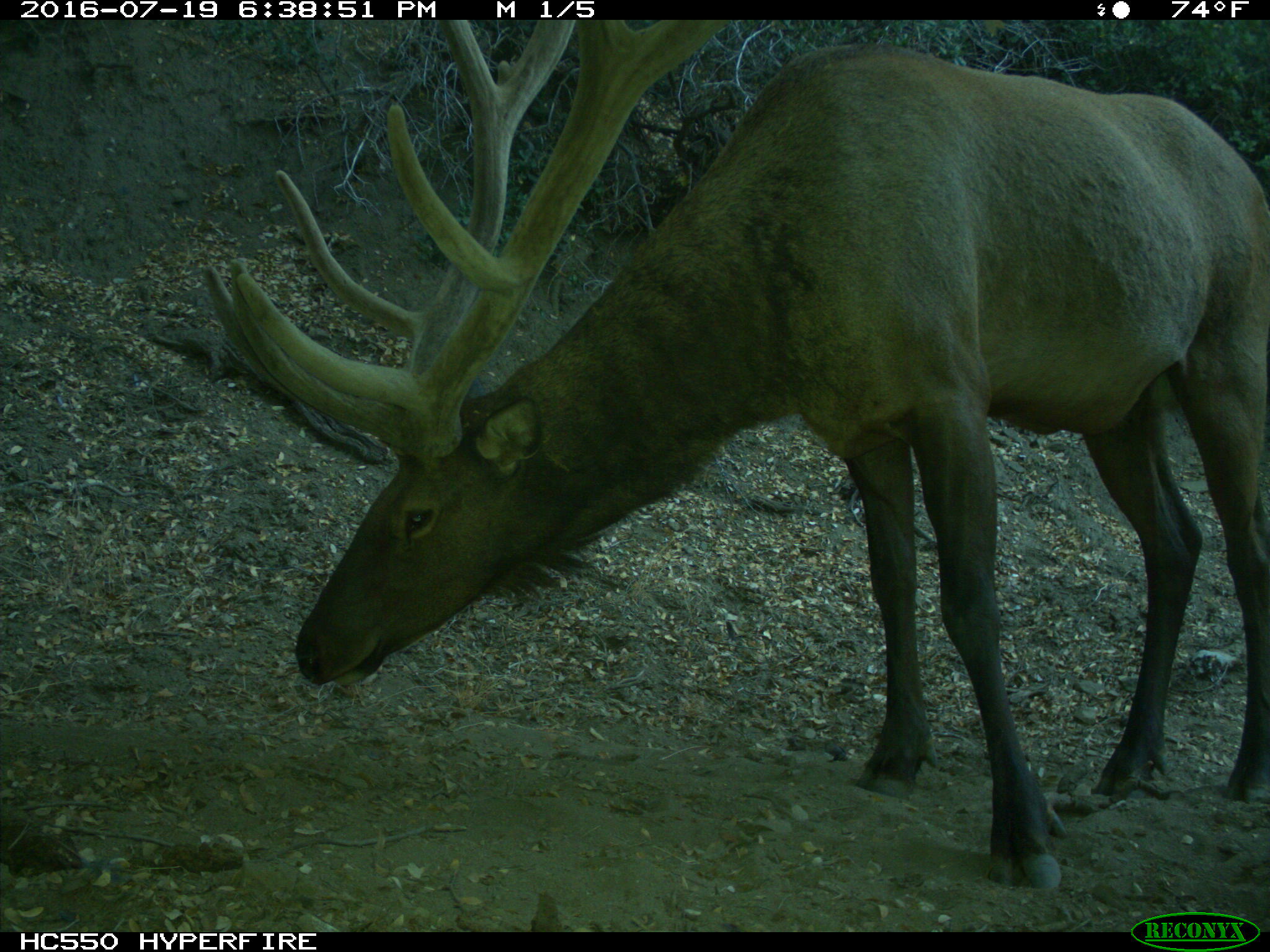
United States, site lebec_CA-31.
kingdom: Animalia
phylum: Chordata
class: Mammalia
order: Artiodactyla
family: Cervidae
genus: Cervus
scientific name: Cervus canadensis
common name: elk